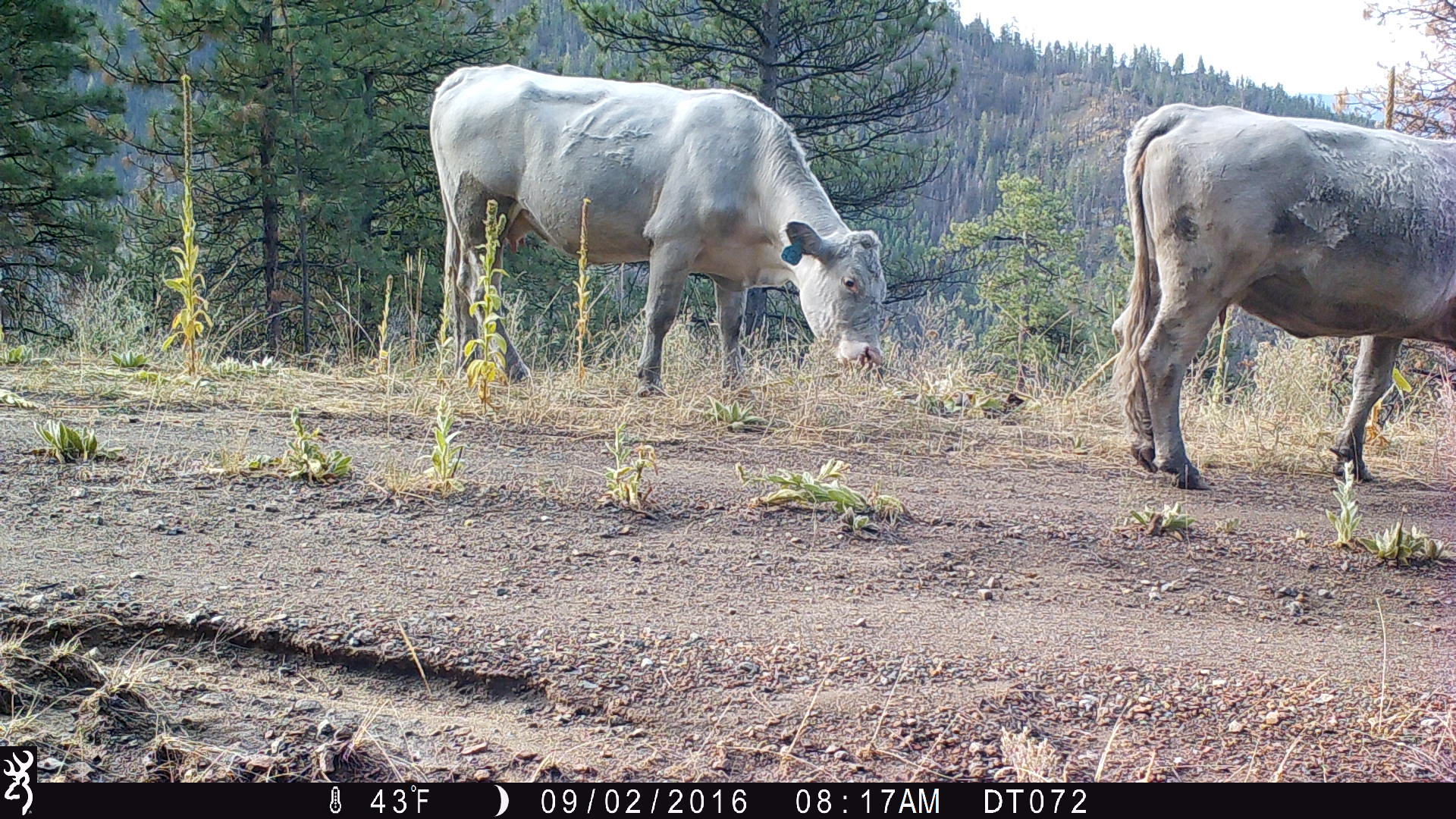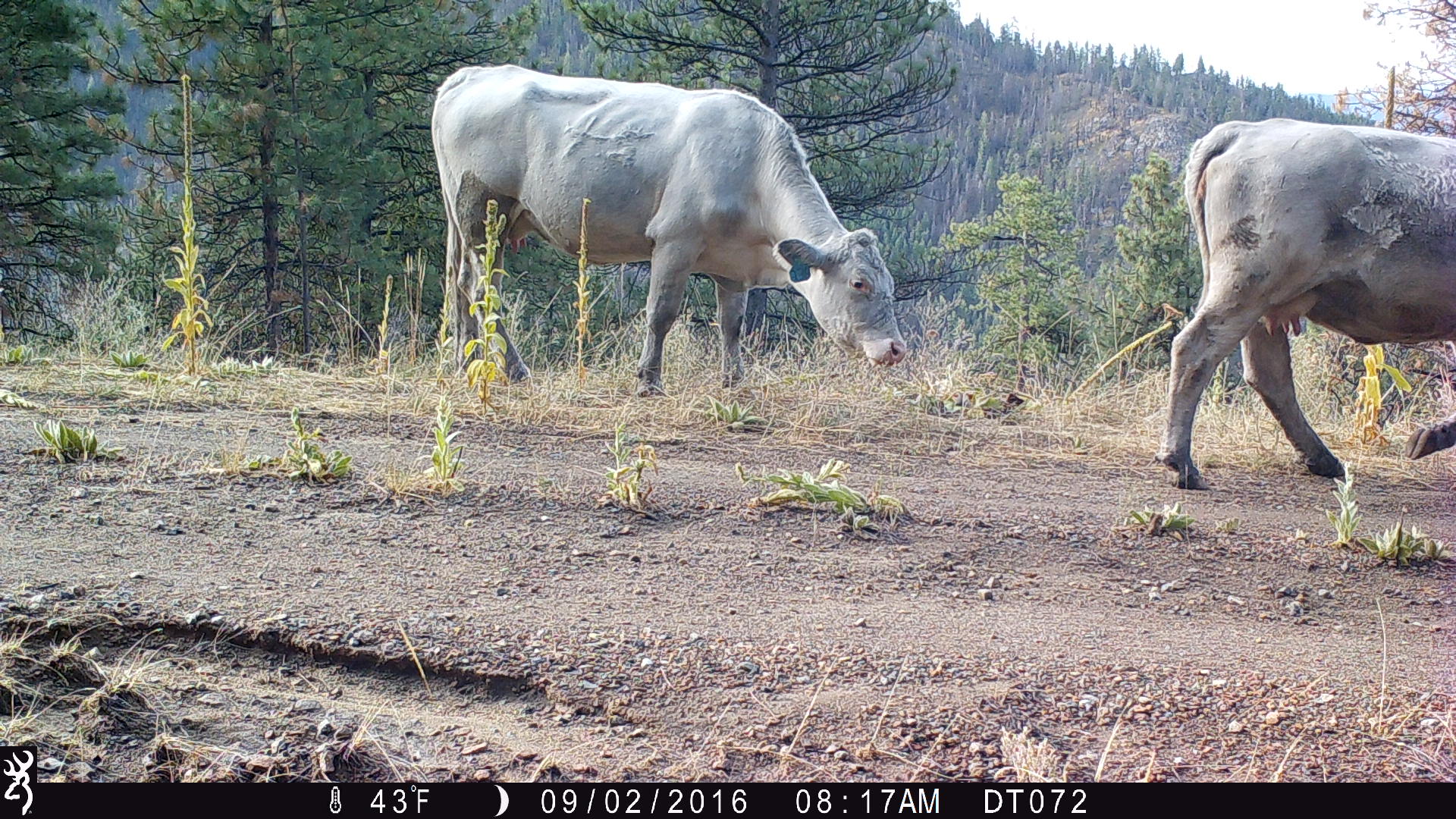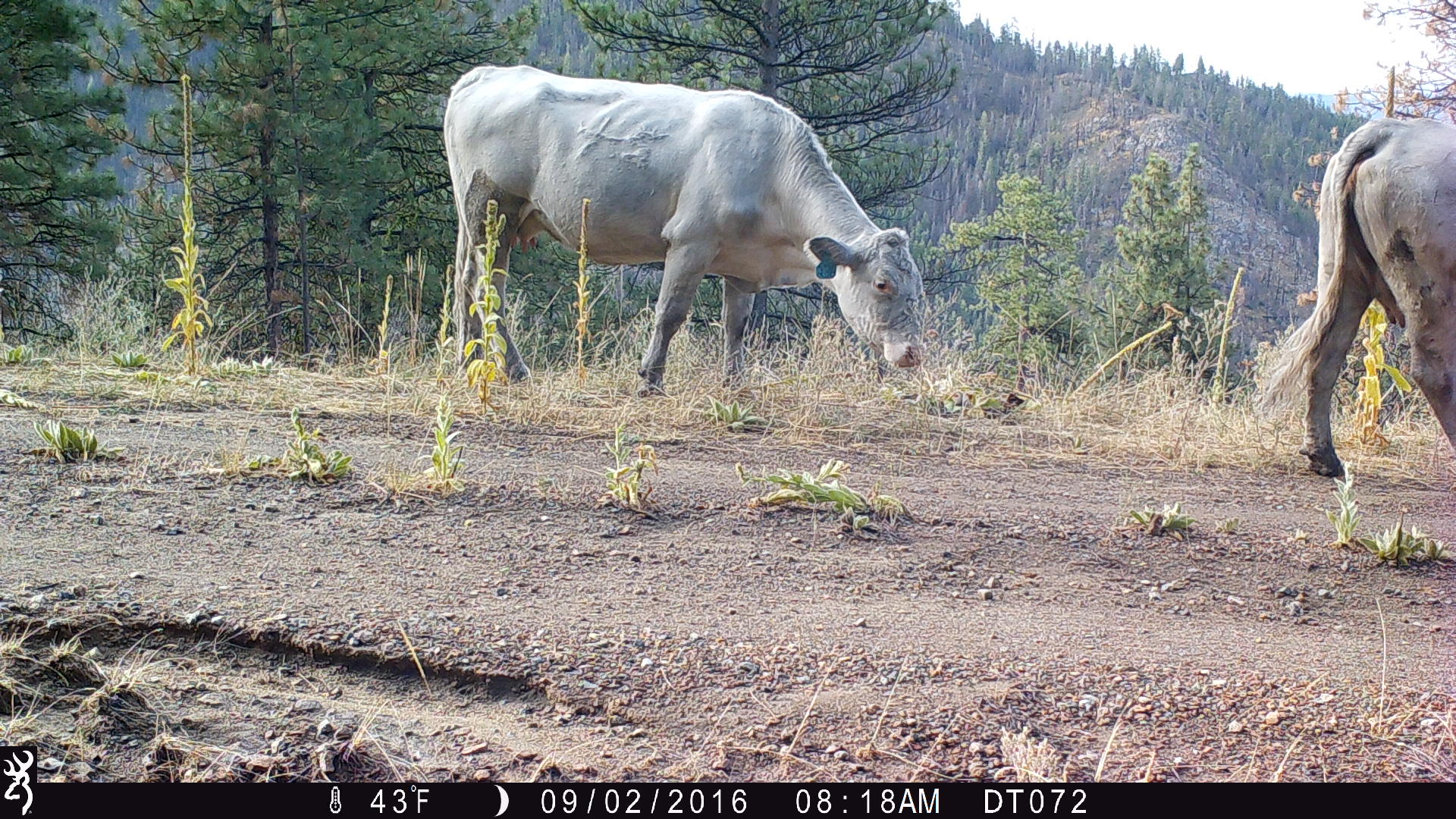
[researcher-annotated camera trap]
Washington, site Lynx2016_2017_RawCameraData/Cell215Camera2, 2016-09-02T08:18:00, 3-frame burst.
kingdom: Animalia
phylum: Chordata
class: Mammalia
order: Artiodactyla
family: Bovidae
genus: Bos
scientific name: Bos taurus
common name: domestic cattle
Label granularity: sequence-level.